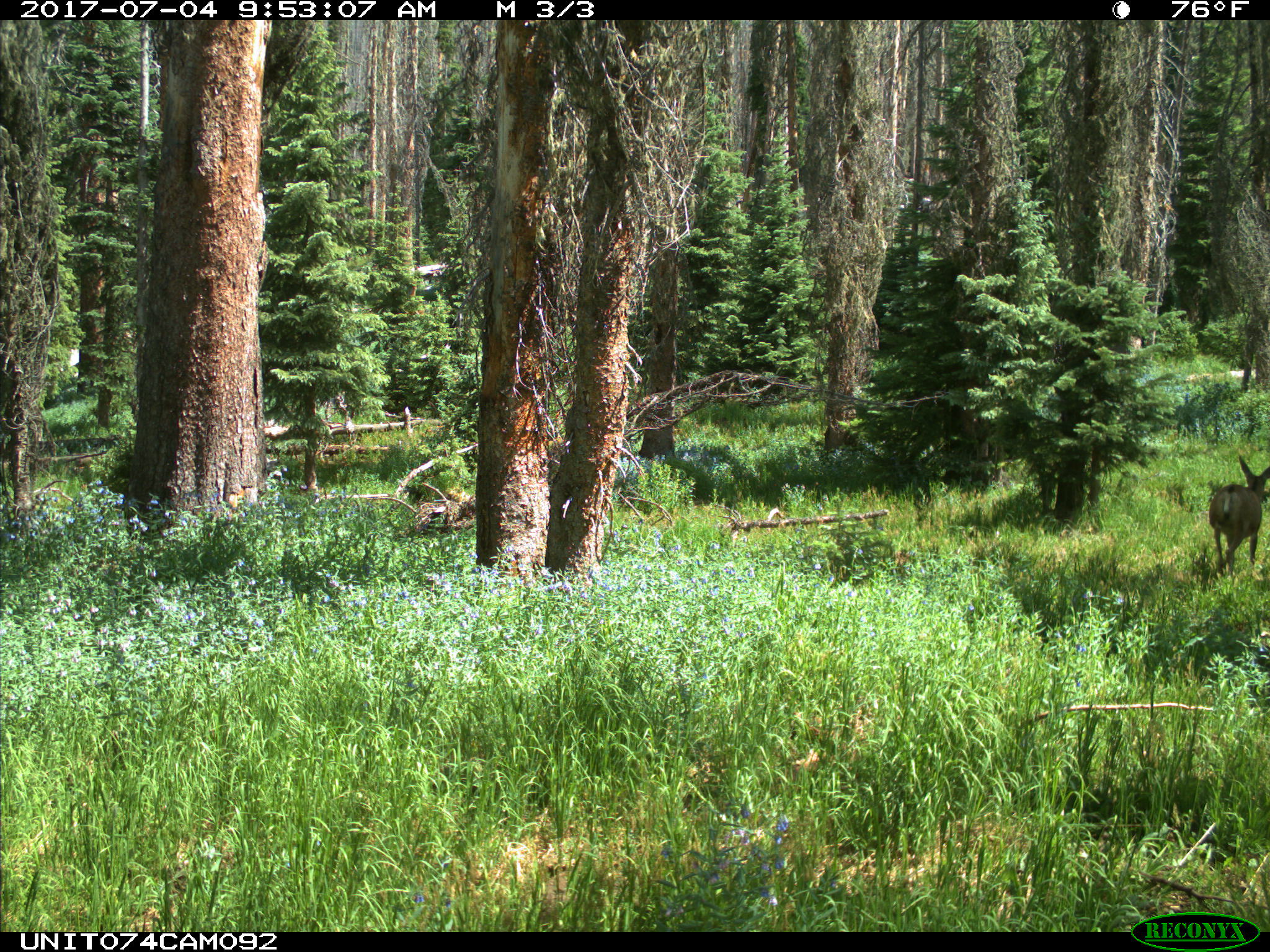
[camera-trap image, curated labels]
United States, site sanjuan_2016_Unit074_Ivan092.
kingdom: Animalia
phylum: Chordata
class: Mammalia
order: Artiodactyla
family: Cervidae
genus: Odocoileus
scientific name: Odocoileus hemionus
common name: mule deer